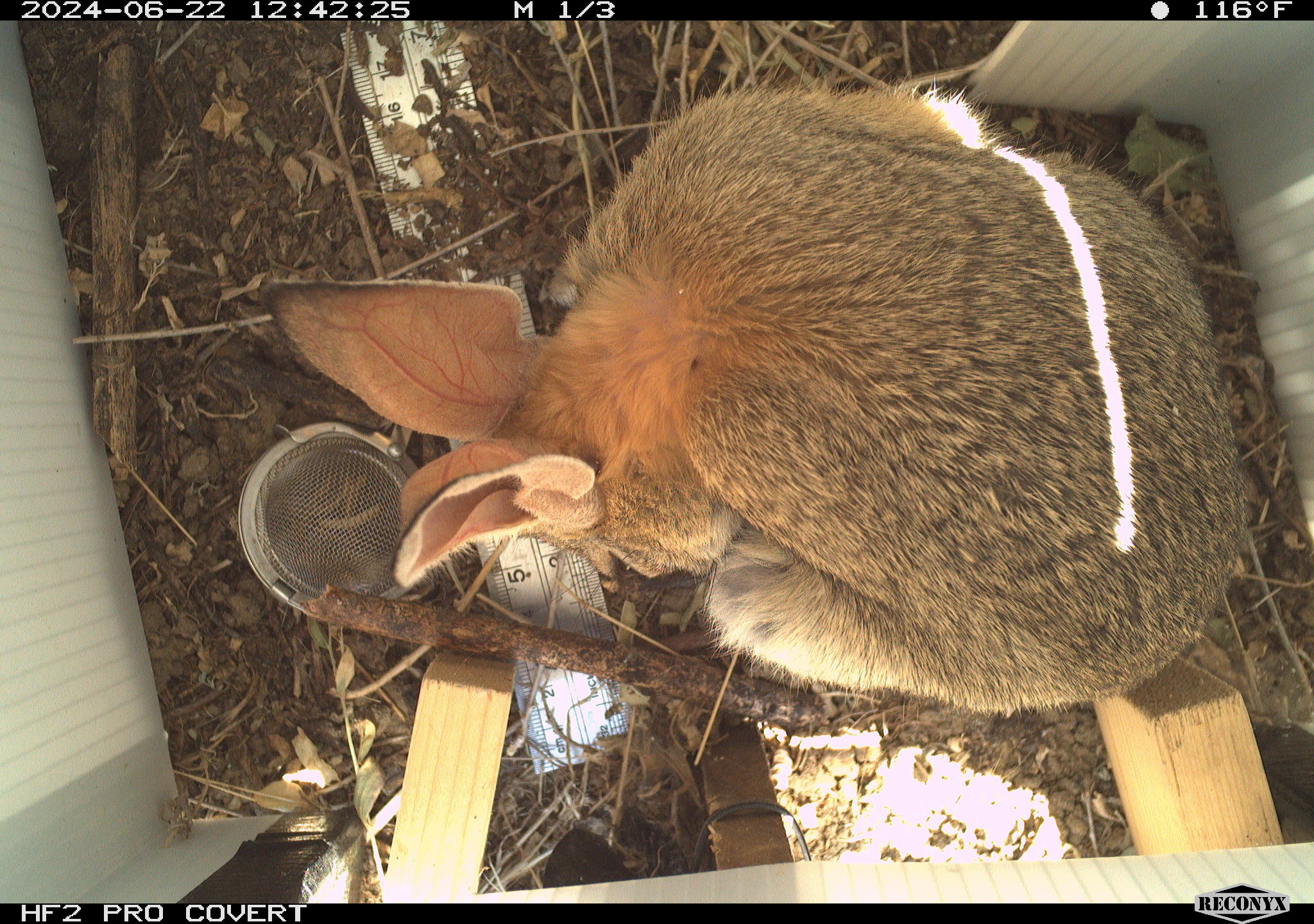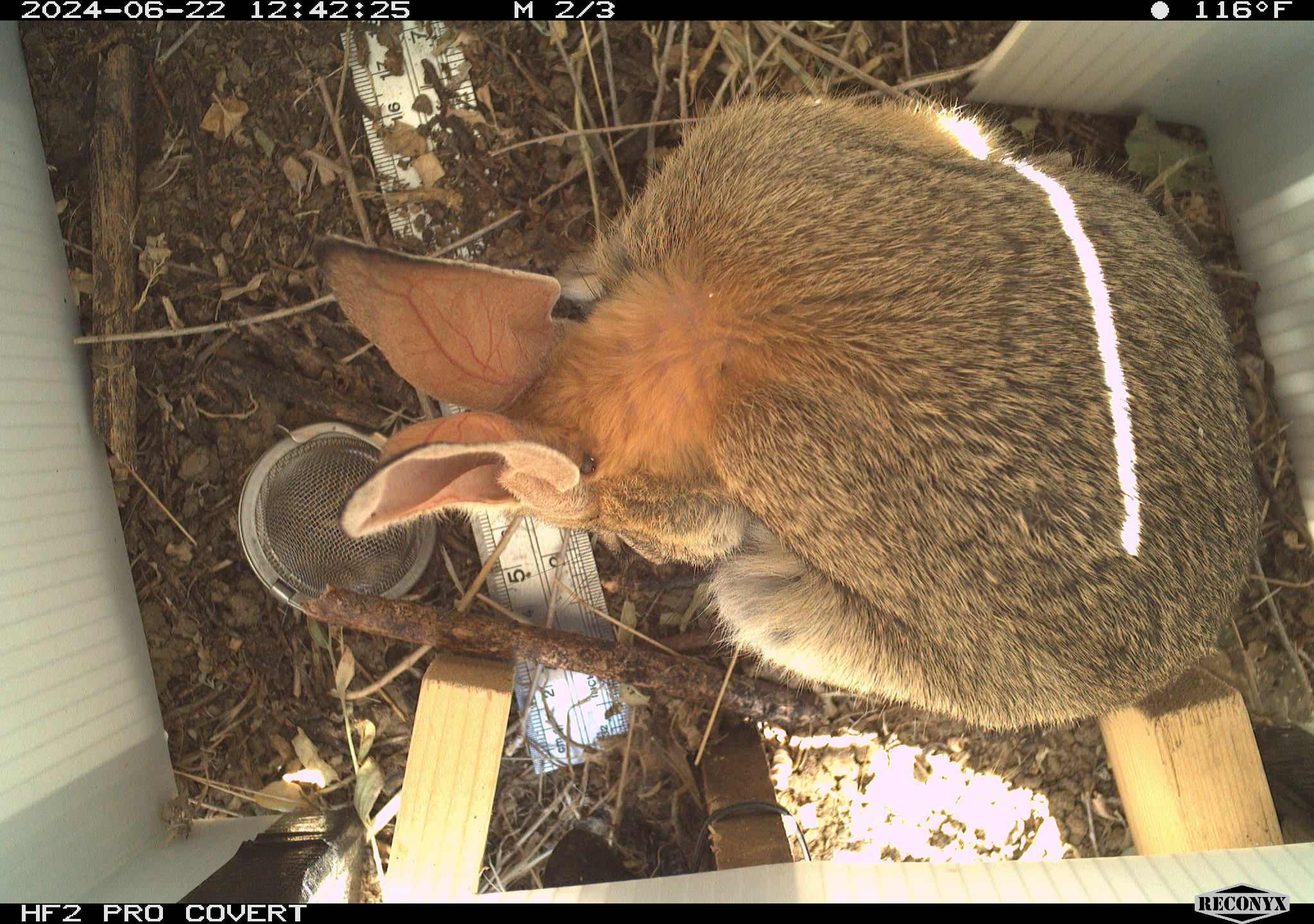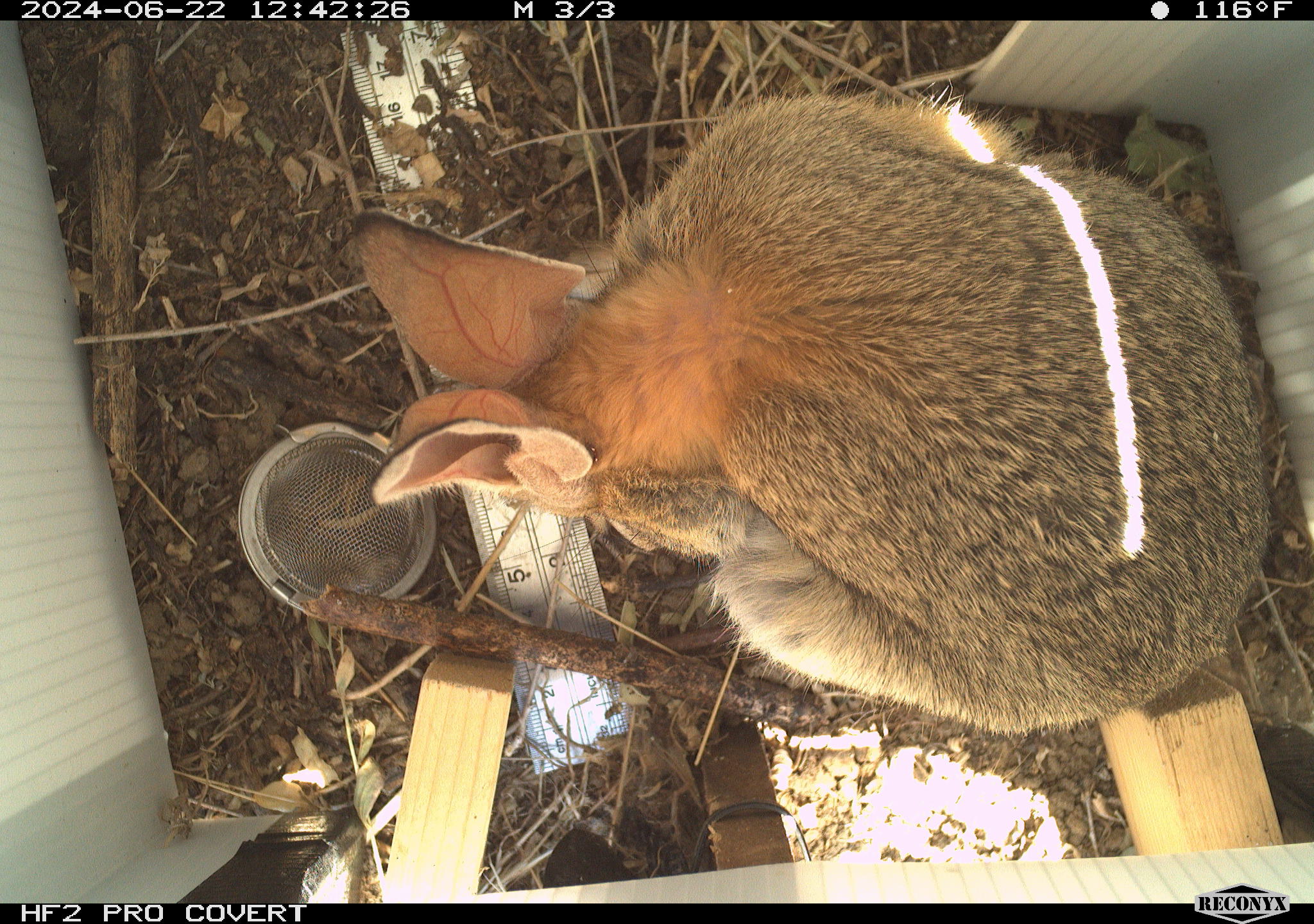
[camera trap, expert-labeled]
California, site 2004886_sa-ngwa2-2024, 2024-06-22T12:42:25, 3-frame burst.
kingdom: Animalia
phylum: Chordata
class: Mammalia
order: Lagomorpha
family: Leporidae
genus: Sylvilagus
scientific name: Sylvilagus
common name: cottontail rabbits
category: sylvilagus species